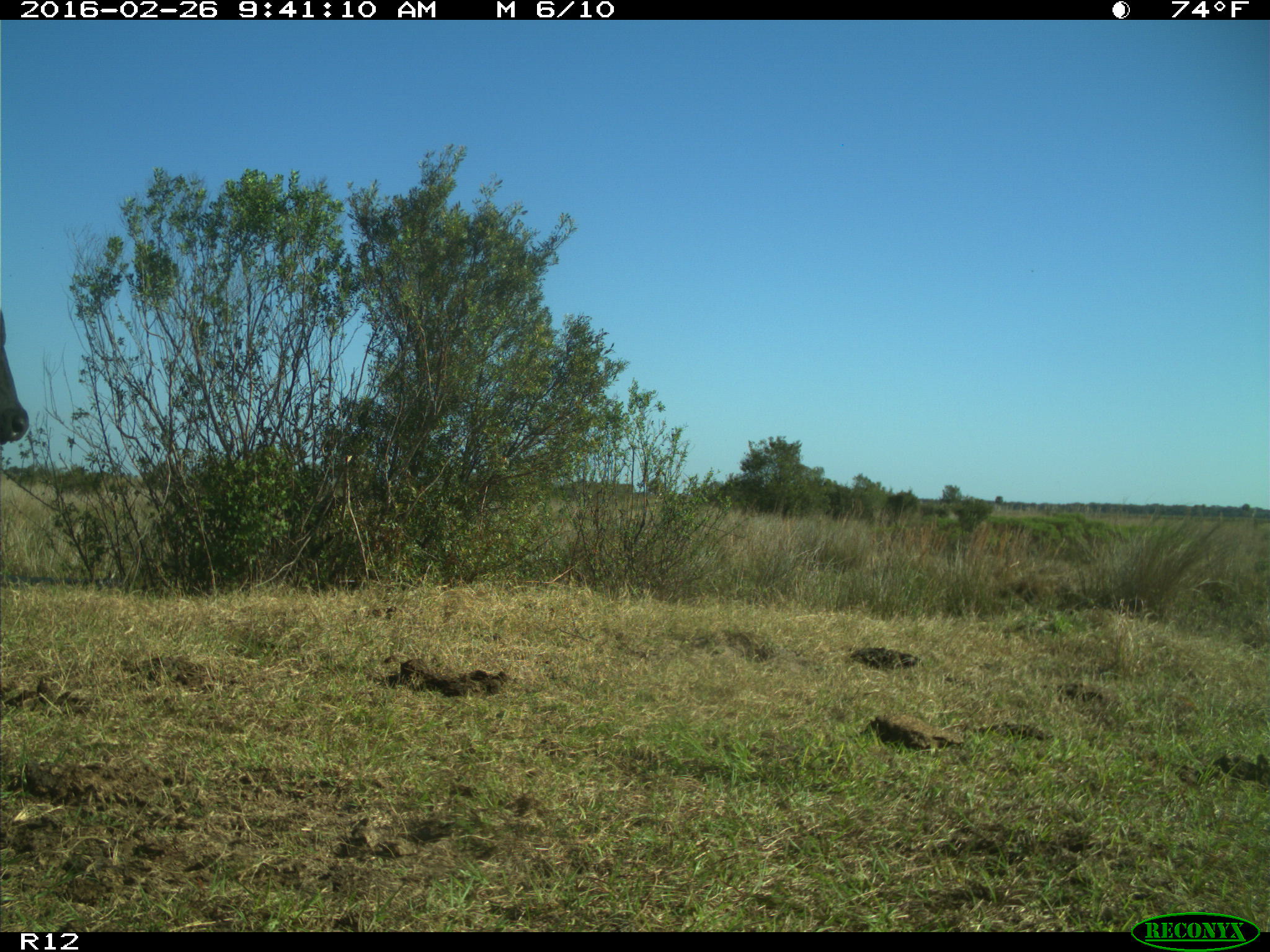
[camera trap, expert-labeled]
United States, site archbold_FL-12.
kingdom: Animalia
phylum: Chordata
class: Mammalia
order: Artiodactyla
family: Bovidae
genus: Bos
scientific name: Bos taurus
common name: domestic cow